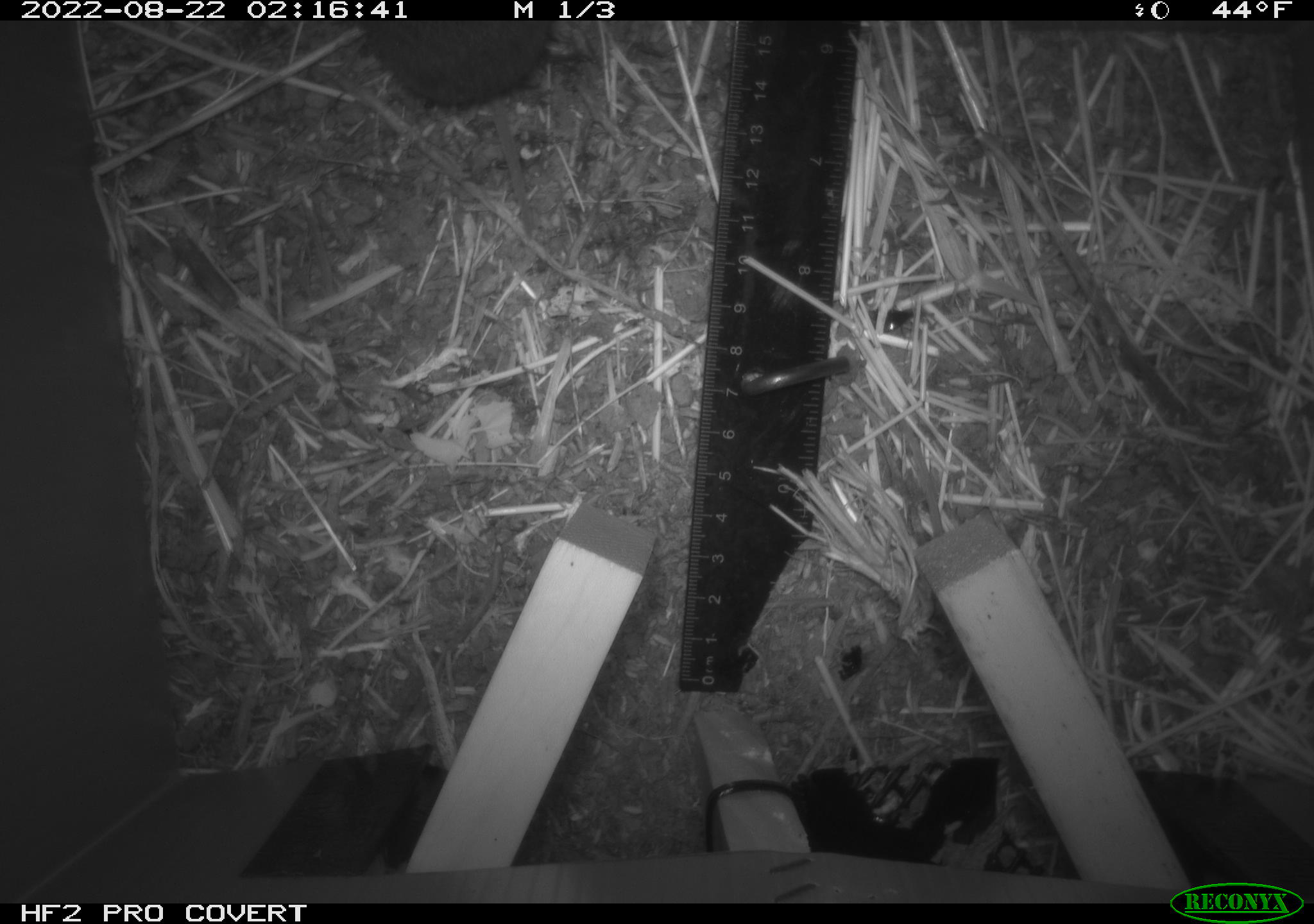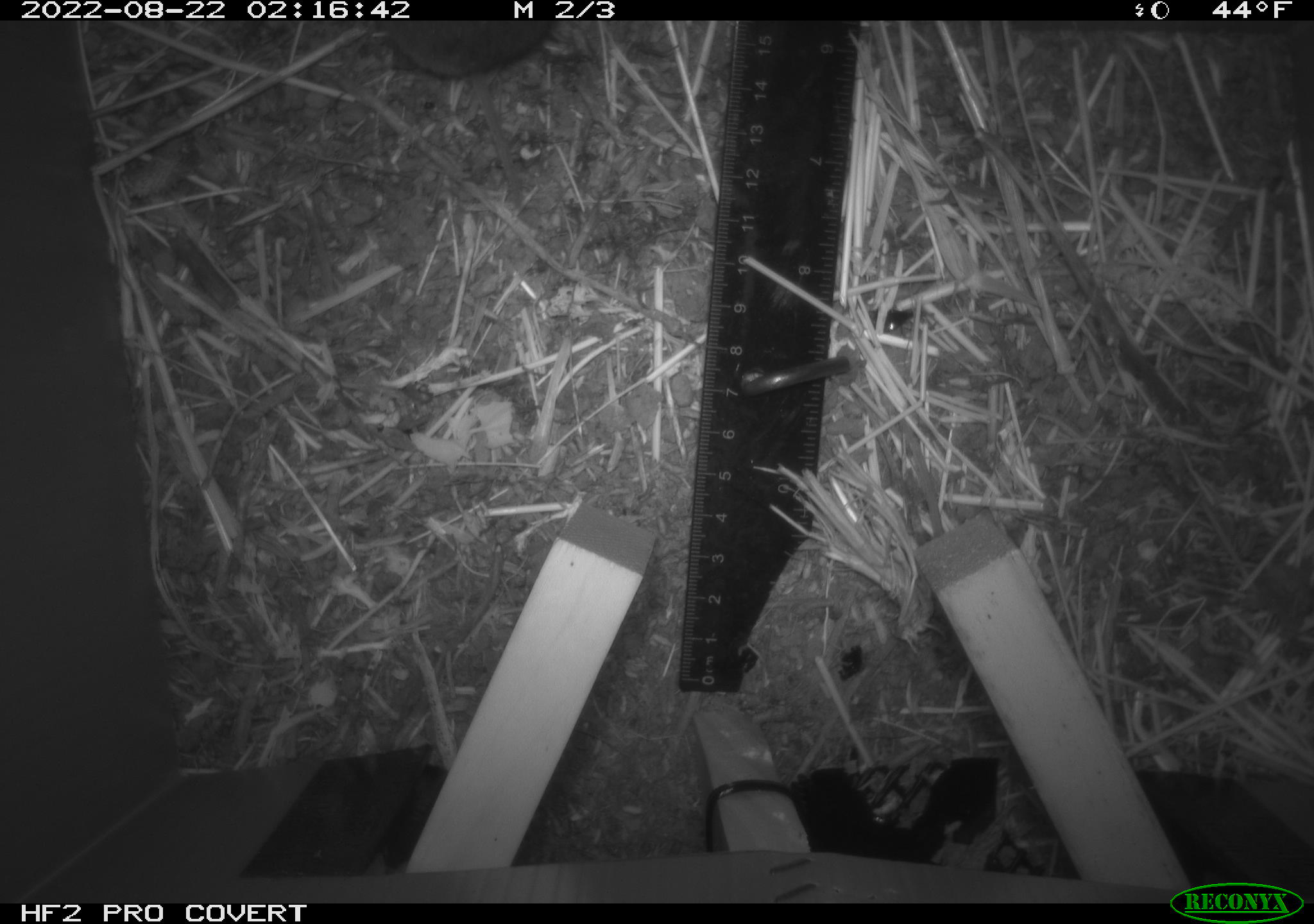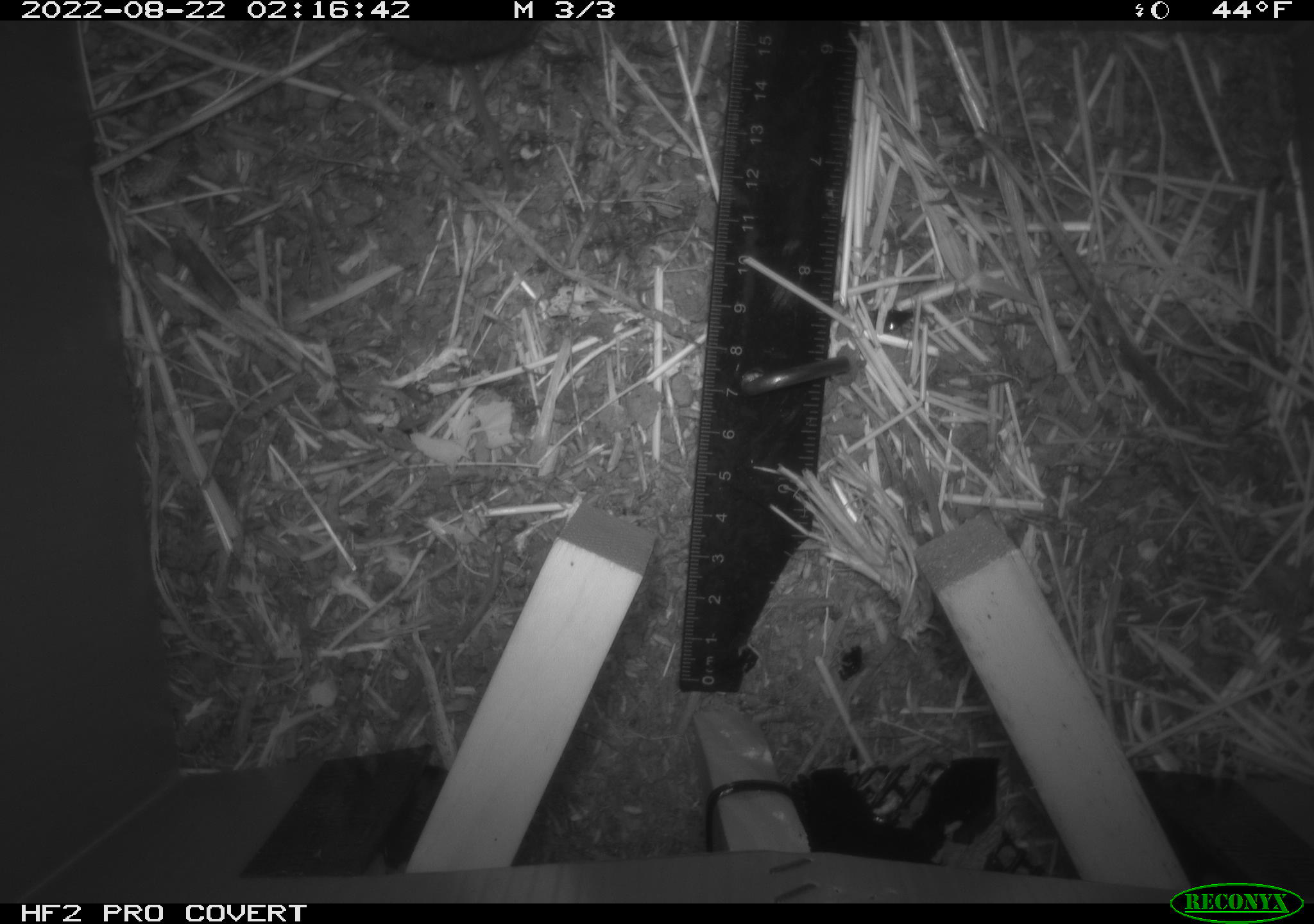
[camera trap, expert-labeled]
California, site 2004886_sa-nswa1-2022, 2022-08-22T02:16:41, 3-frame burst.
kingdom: Animalia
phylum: Chordata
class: Mammalia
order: Rodentia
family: Cricetidae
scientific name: Cricetidae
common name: hamsters, voles, lemmings, and allies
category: cricetidae family